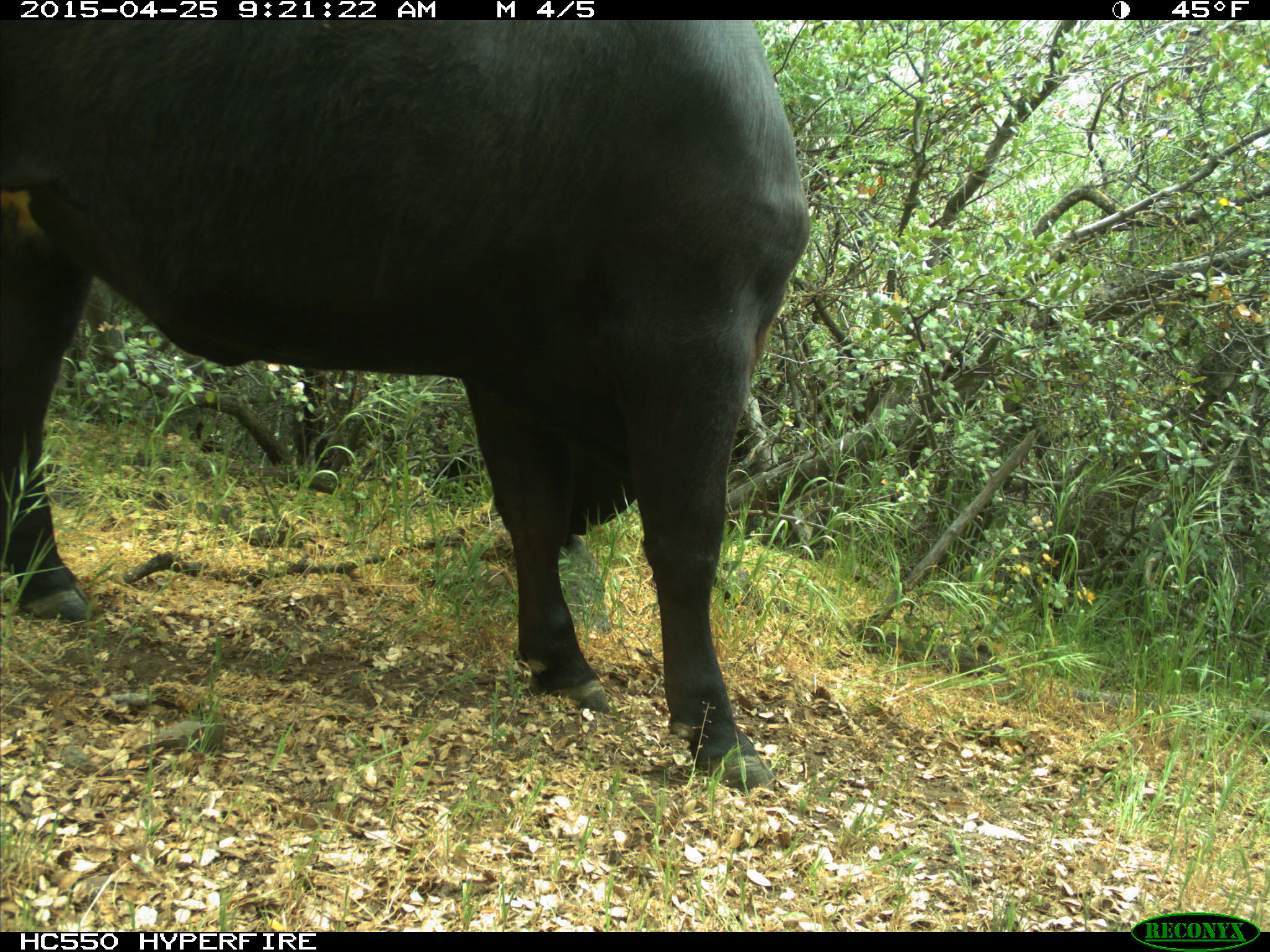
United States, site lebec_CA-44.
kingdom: Animalia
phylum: Chordata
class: Mammalia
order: Artiodactyla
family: Suidae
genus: Sus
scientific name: Sus scrofa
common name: wild boar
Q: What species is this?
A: Sus scrofa (wild boar).